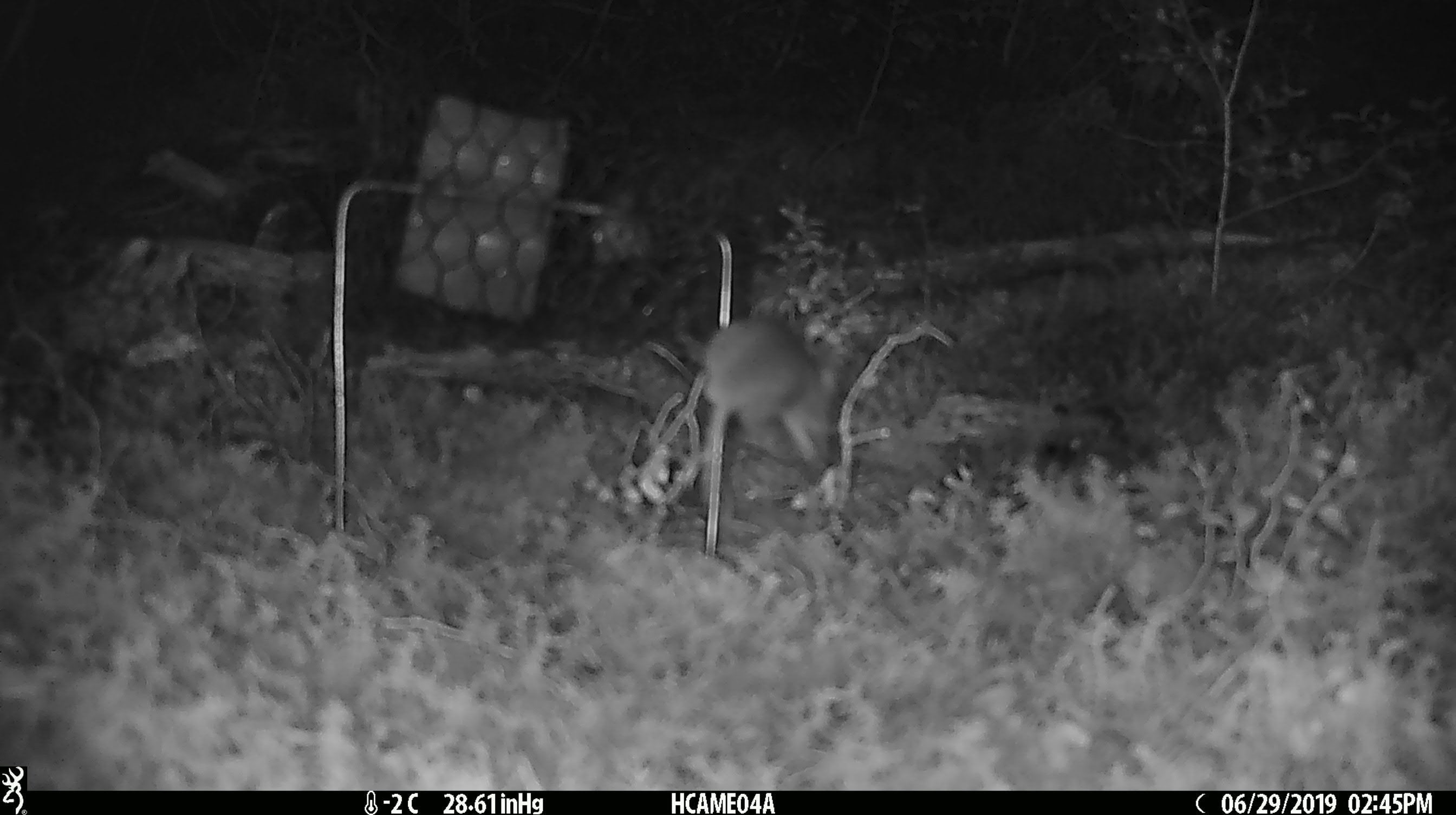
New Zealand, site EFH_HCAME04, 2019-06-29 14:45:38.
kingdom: Animalia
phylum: Chordata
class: Mammalia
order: Rodentia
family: Muridae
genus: Mus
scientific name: Mus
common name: mouse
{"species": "mouse (Mus)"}